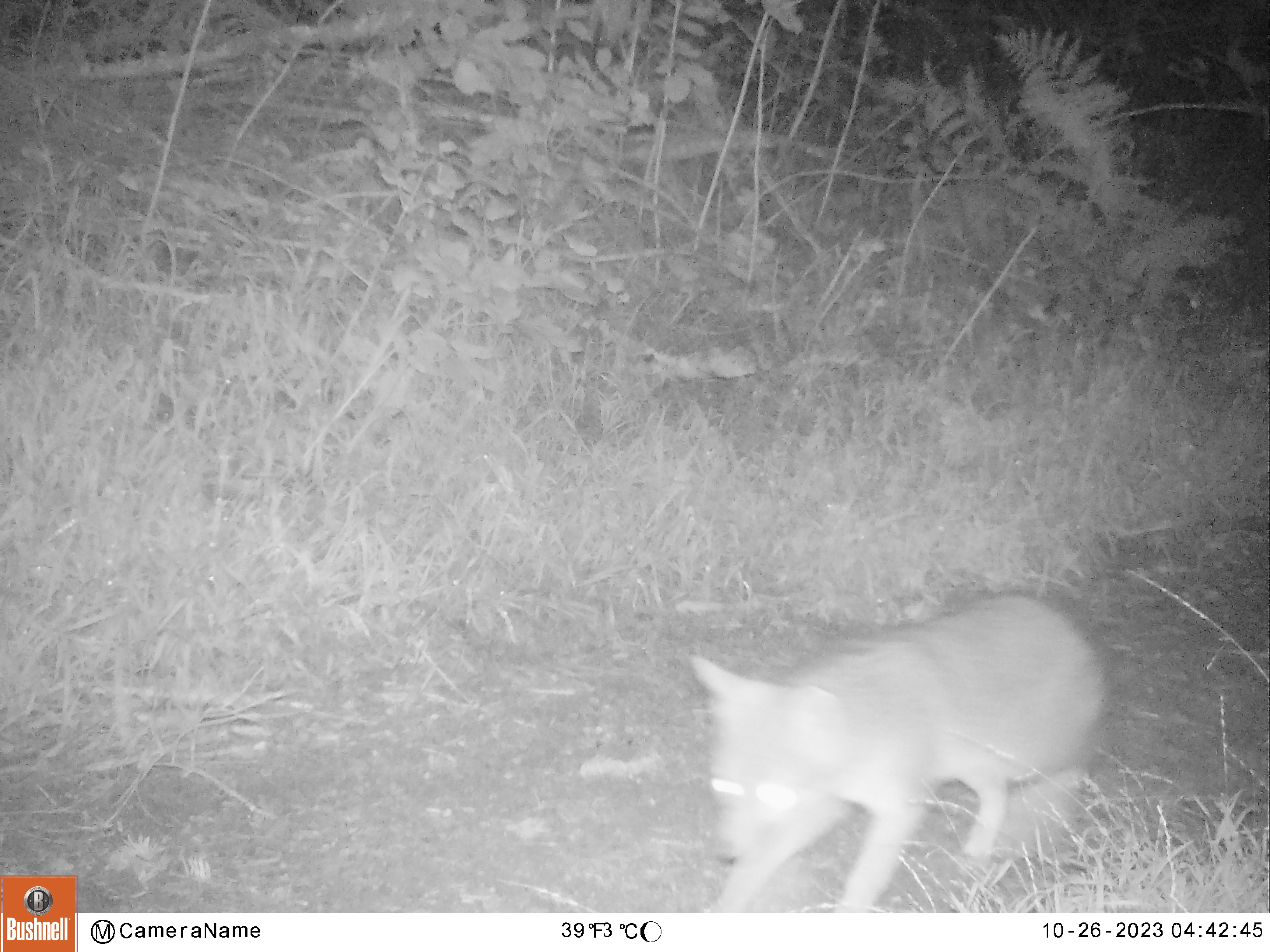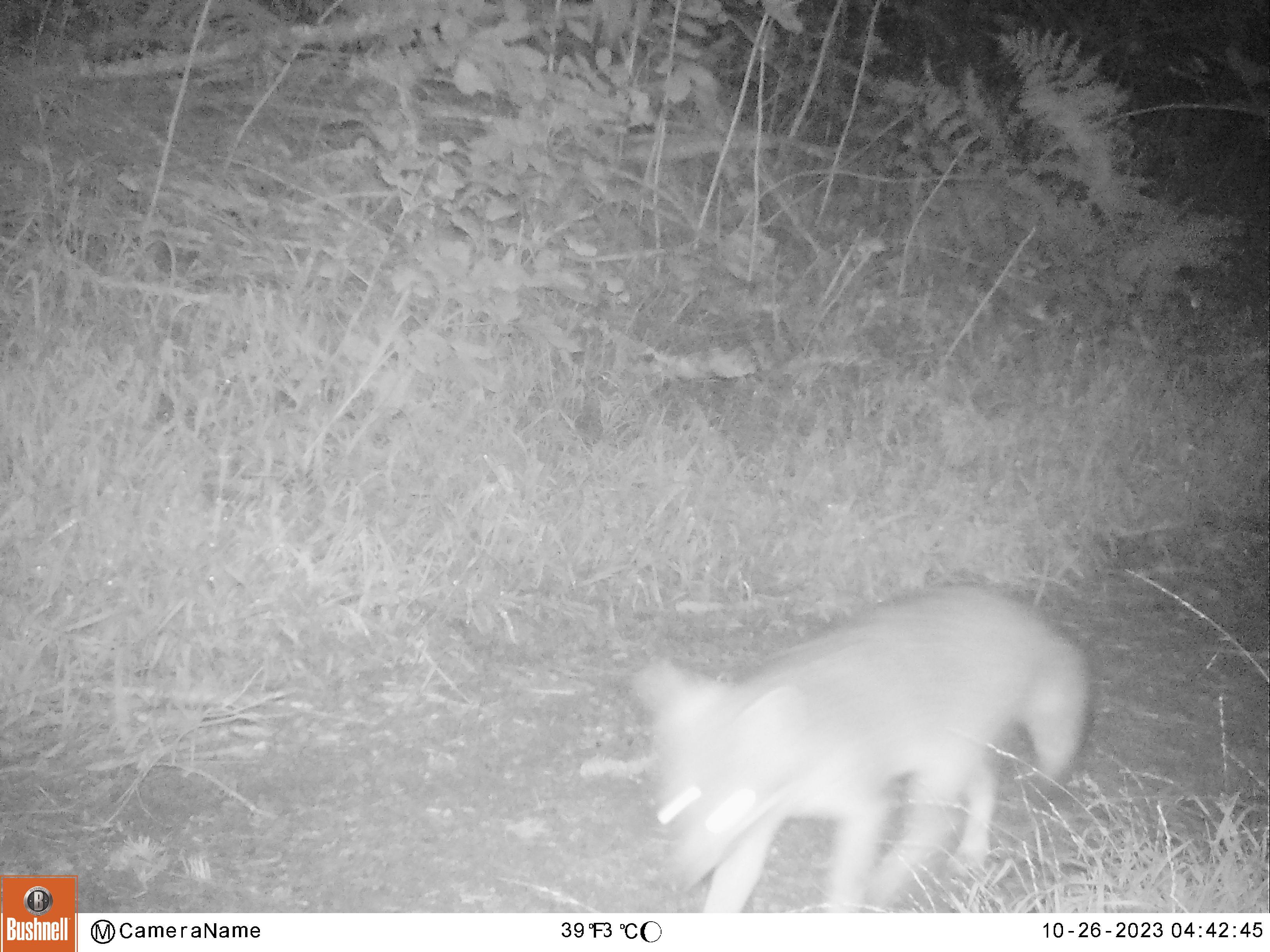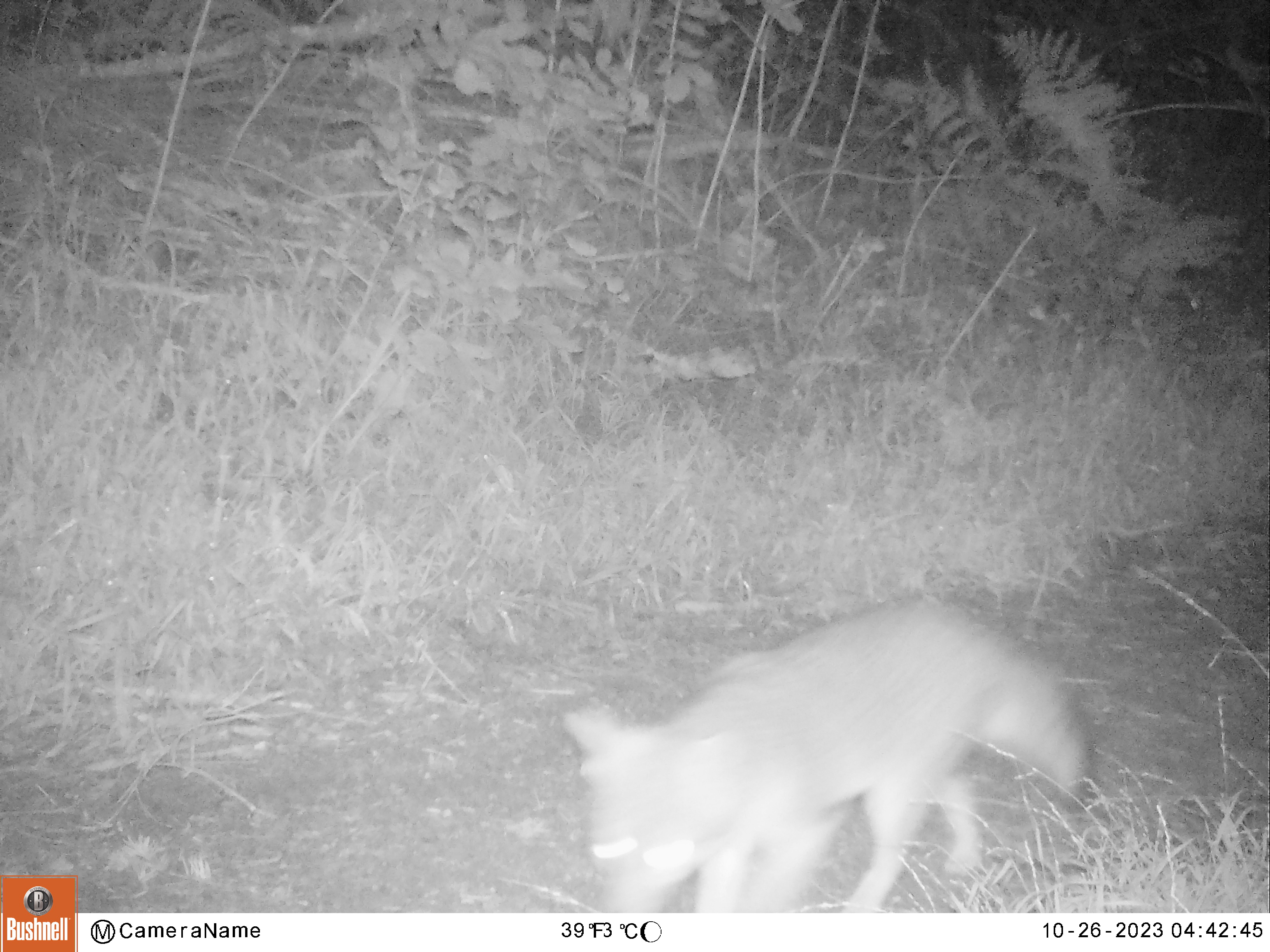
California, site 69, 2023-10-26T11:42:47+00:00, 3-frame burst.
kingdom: Animalia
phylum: Chordata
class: Mammalia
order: Carnivora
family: Canidae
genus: Urocyon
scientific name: Urocyon cinereoargenteus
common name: gray fox